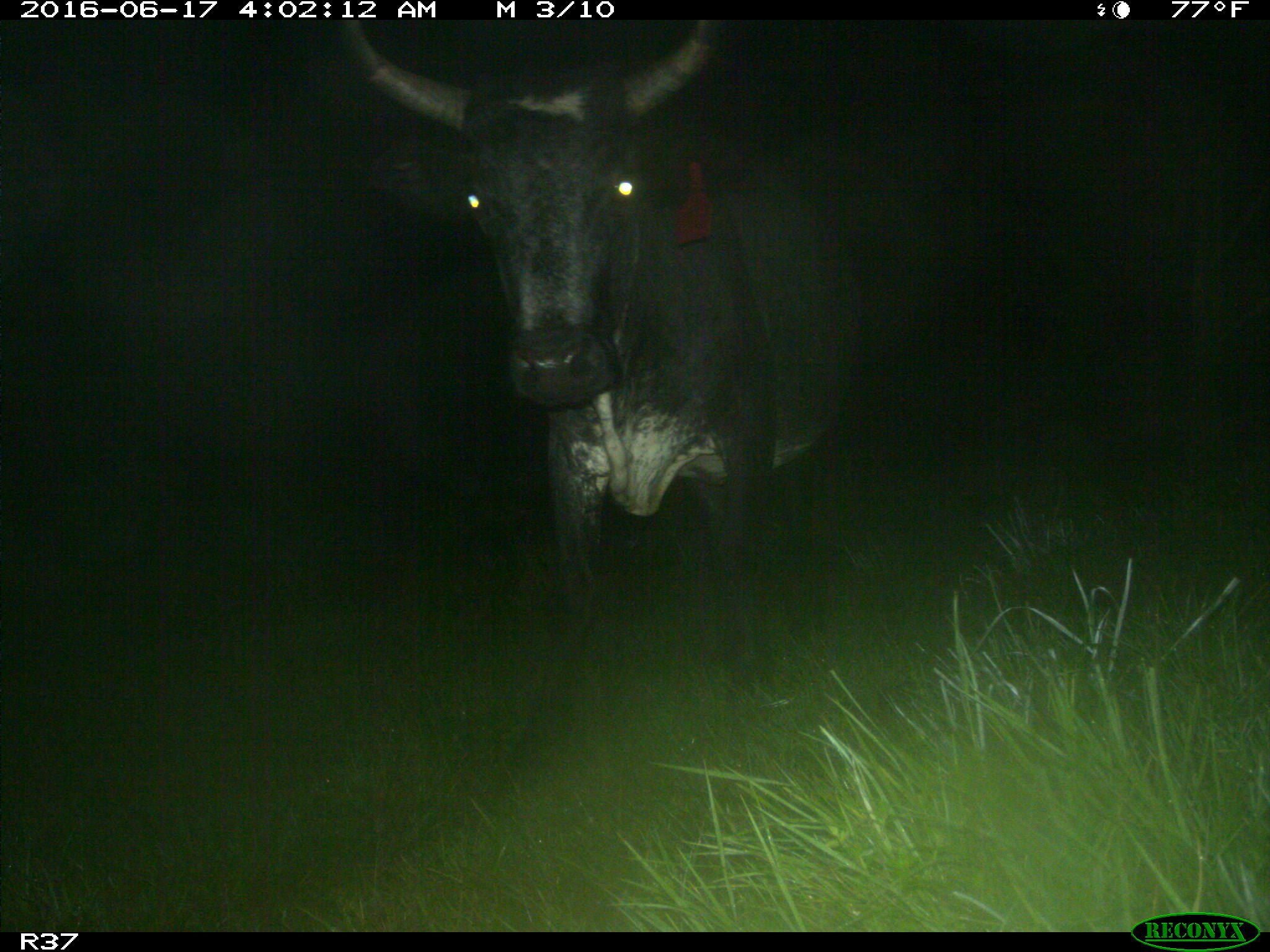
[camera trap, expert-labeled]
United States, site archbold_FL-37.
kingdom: Animalia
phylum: Chordata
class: Mammalia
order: Artiodactyla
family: Bovidae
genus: Bos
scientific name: Bos taurus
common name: domestic cow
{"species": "Bos taurus (domestic cow)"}